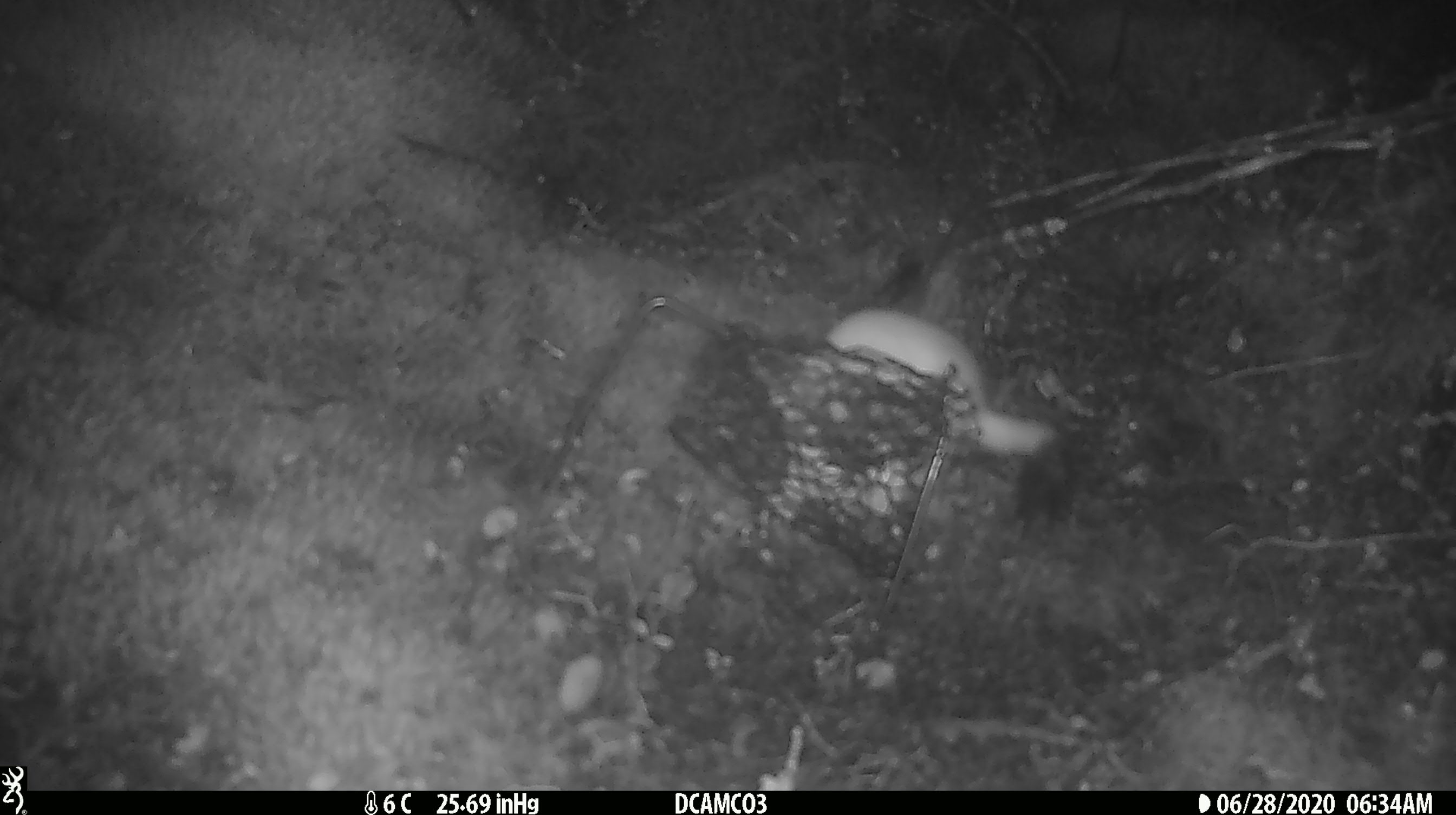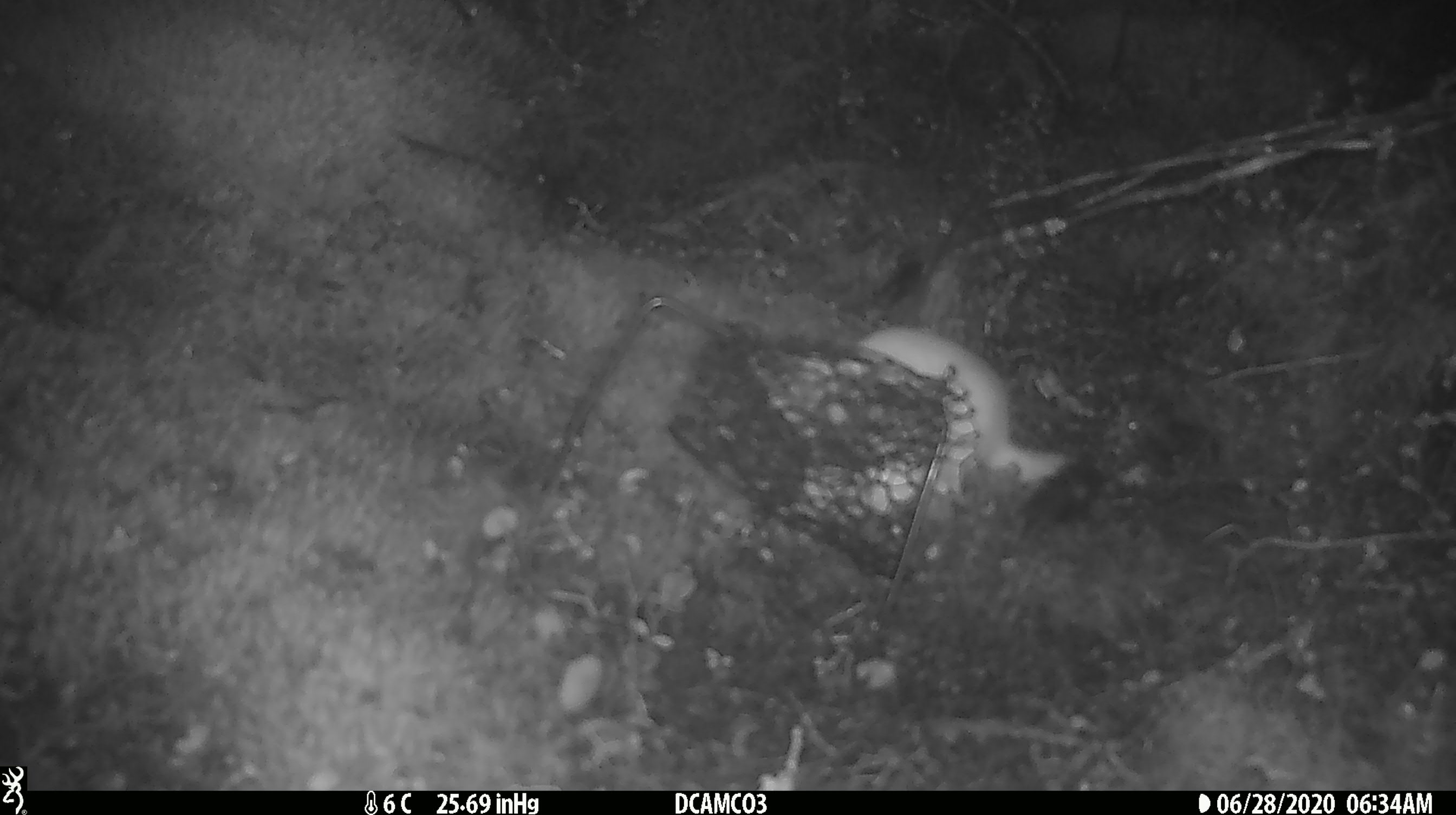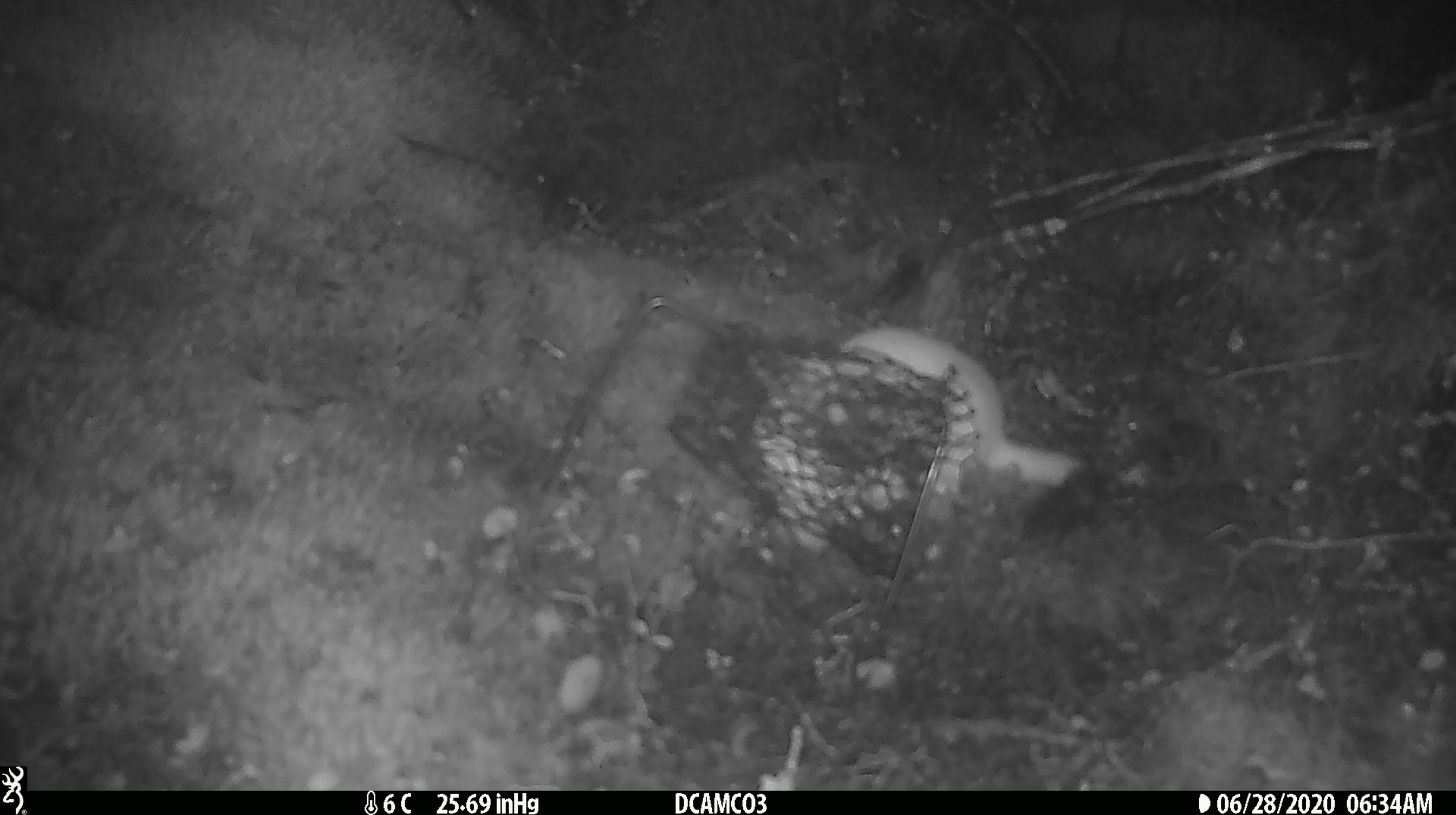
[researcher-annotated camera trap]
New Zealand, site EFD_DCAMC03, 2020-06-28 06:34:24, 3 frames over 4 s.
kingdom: Animalia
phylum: Chordata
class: Mammalia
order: Carnivora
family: Mustelidae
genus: Mustela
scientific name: Mustela erminea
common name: stoat